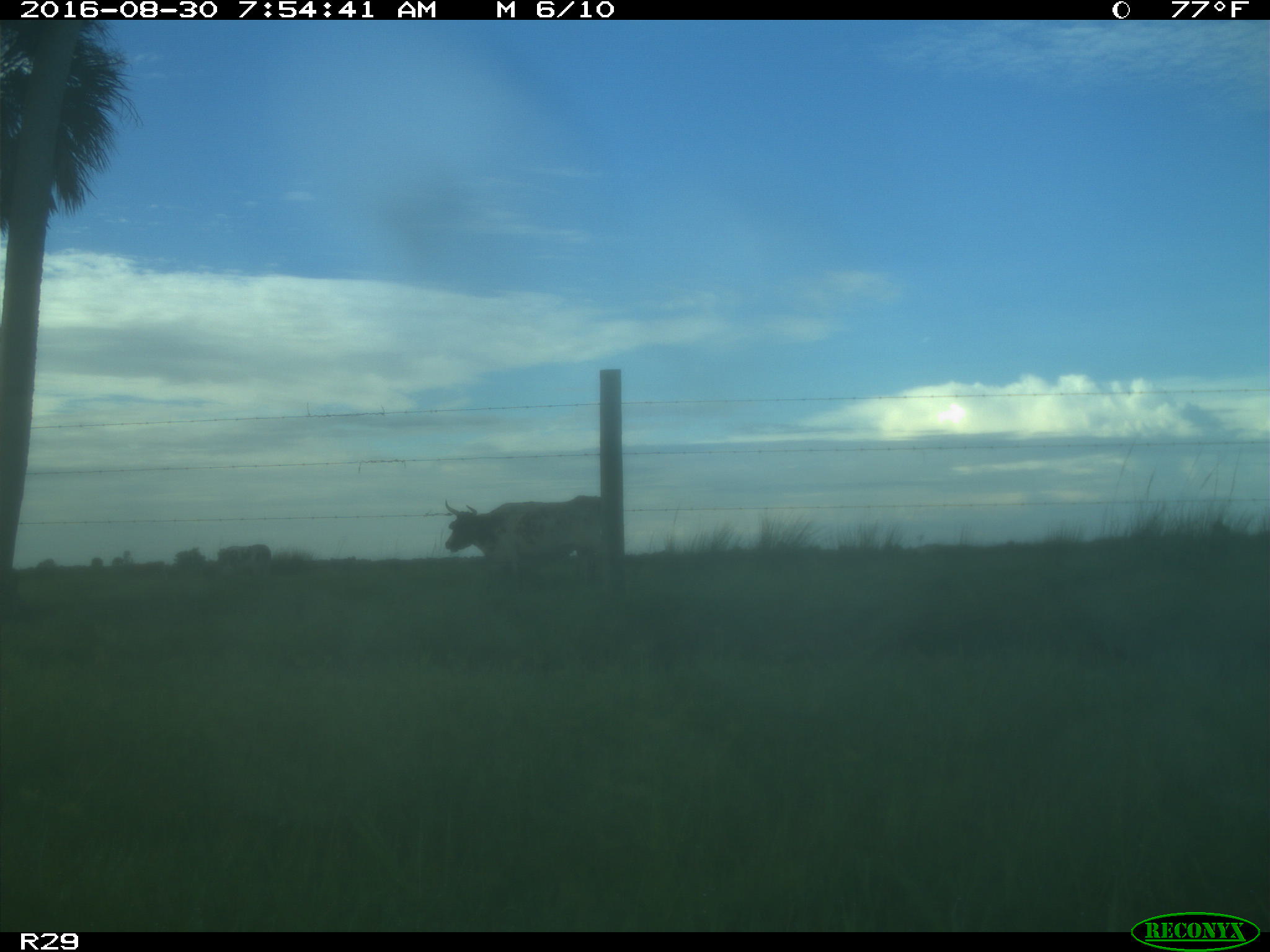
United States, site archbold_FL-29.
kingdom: Animalia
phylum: Chordata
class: Mammalia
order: Artiodactyla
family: Bovidae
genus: Bos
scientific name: Bos taurus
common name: domestic cow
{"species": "Bos taurus (domestic cow)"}